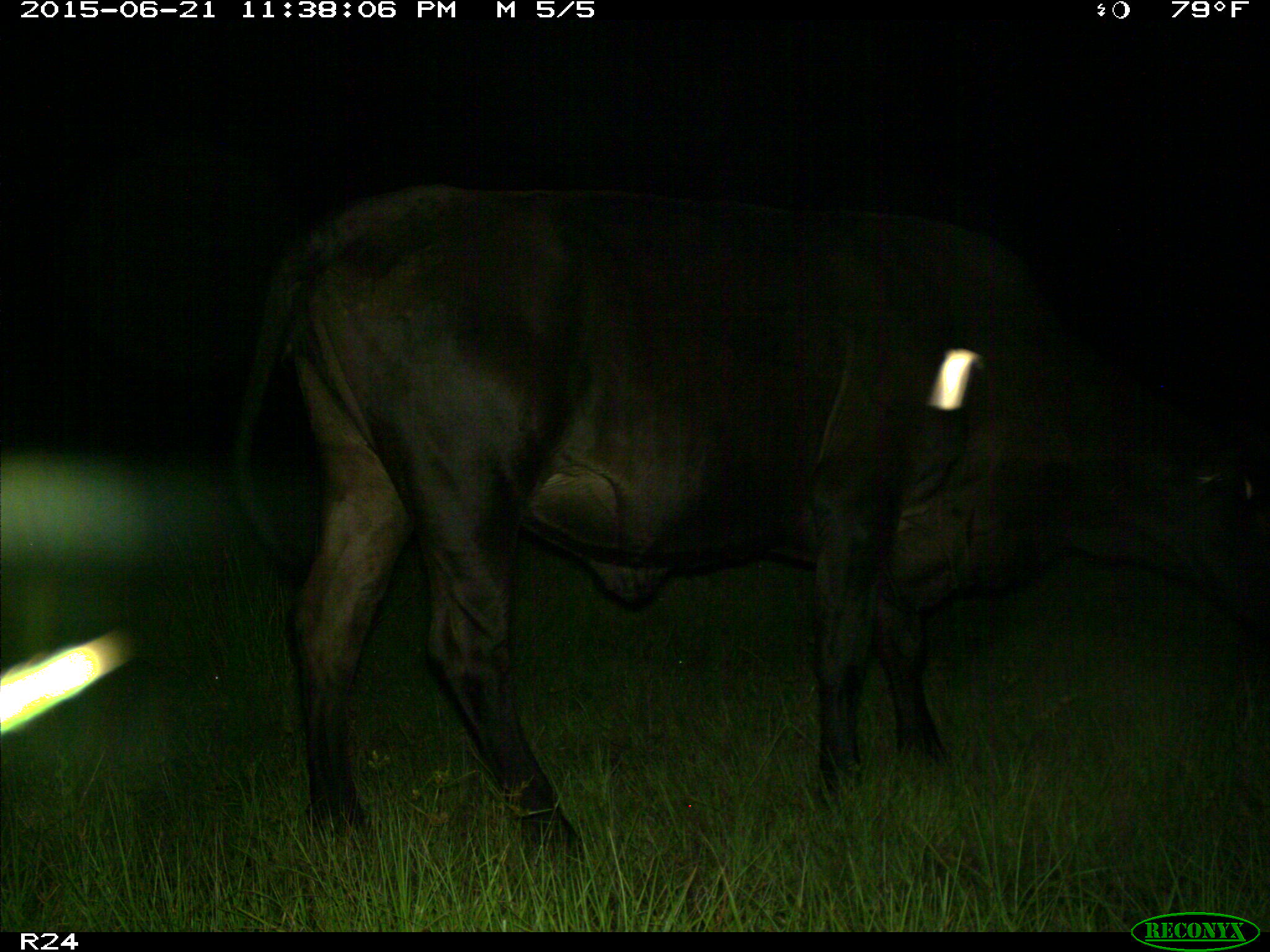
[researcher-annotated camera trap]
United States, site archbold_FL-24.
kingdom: Animalia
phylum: Chordata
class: Mammalia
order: Artiodactyla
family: Bovidae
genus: Bos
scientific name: Bos taurus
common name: domestic cow